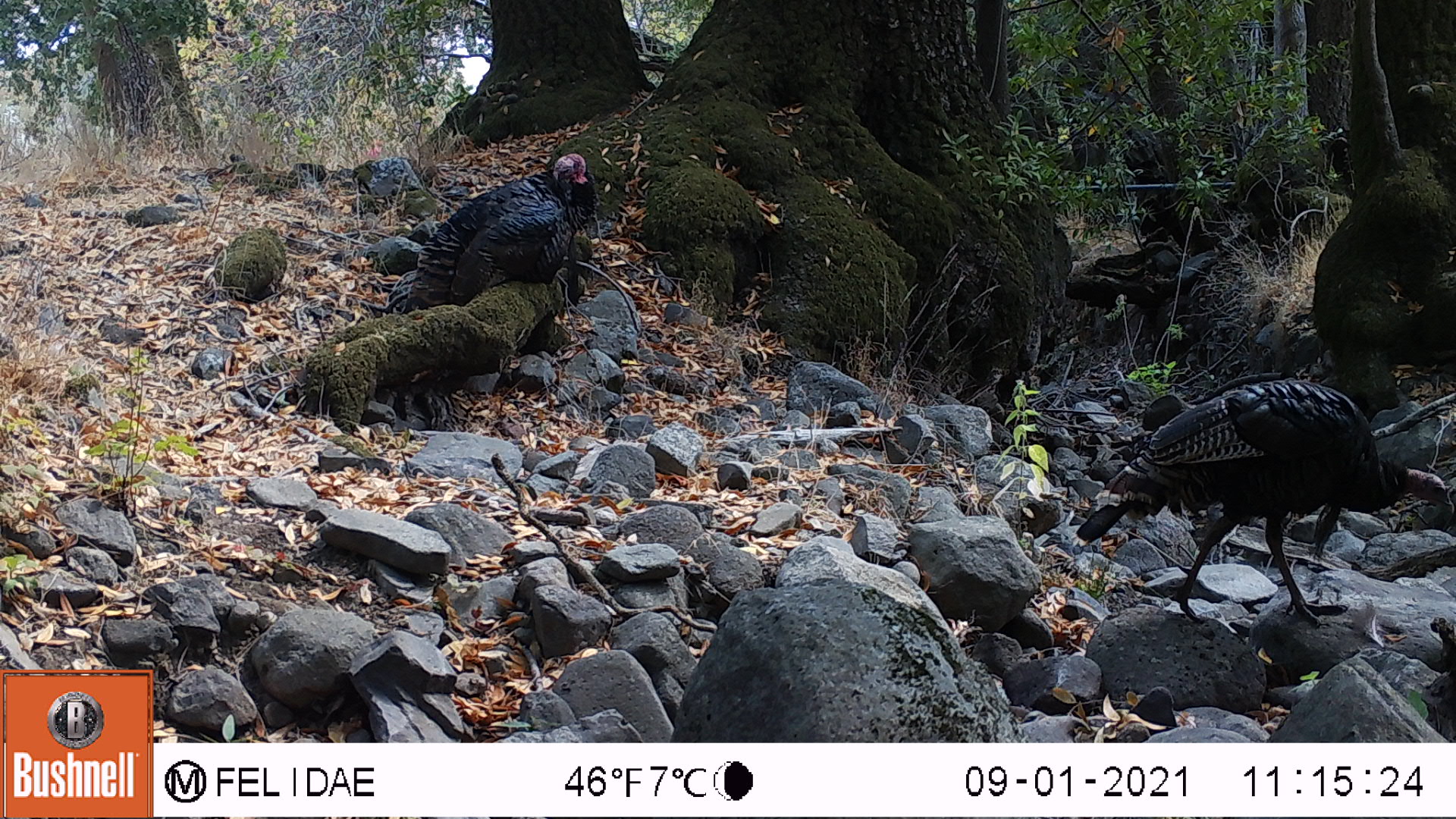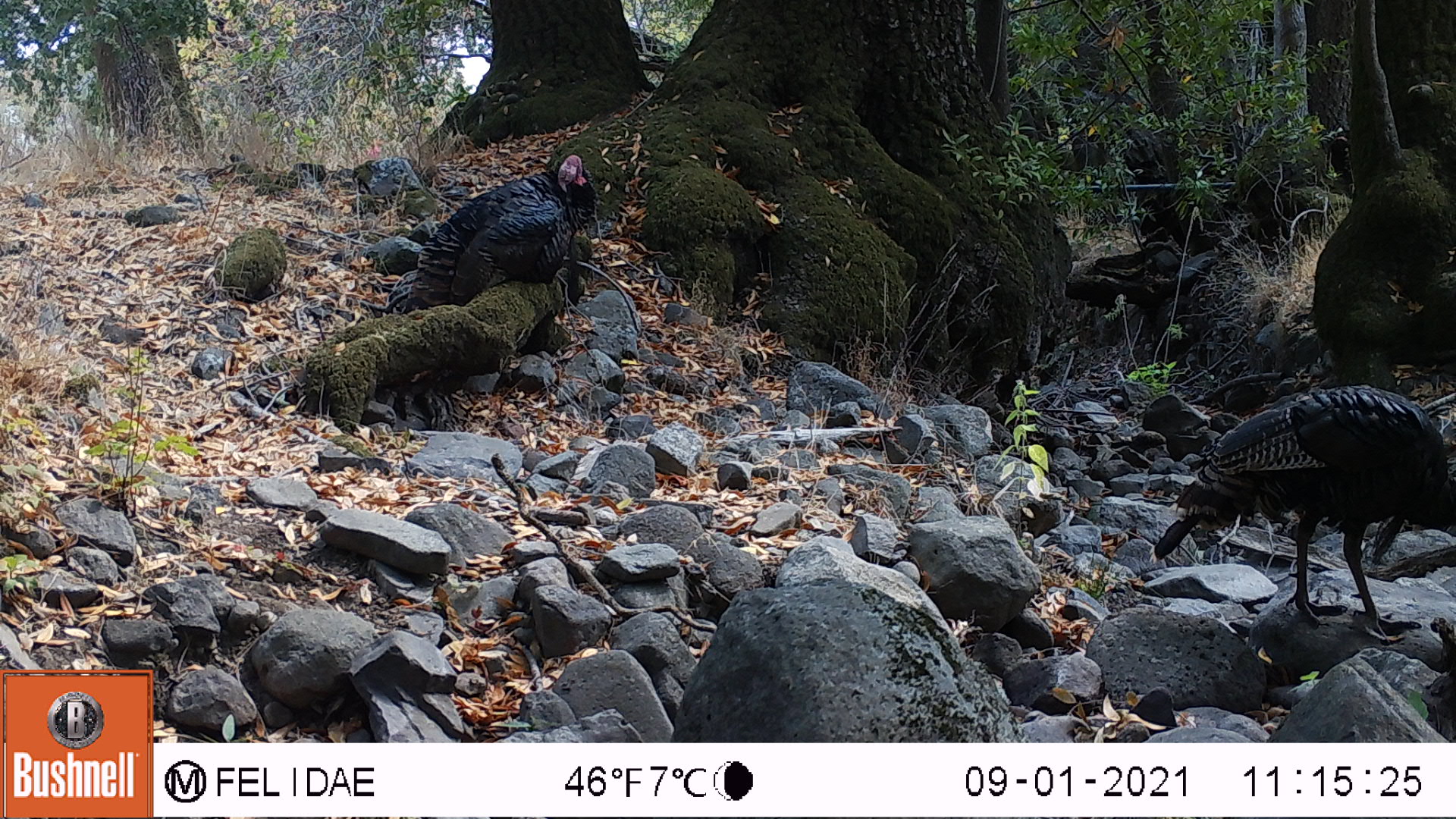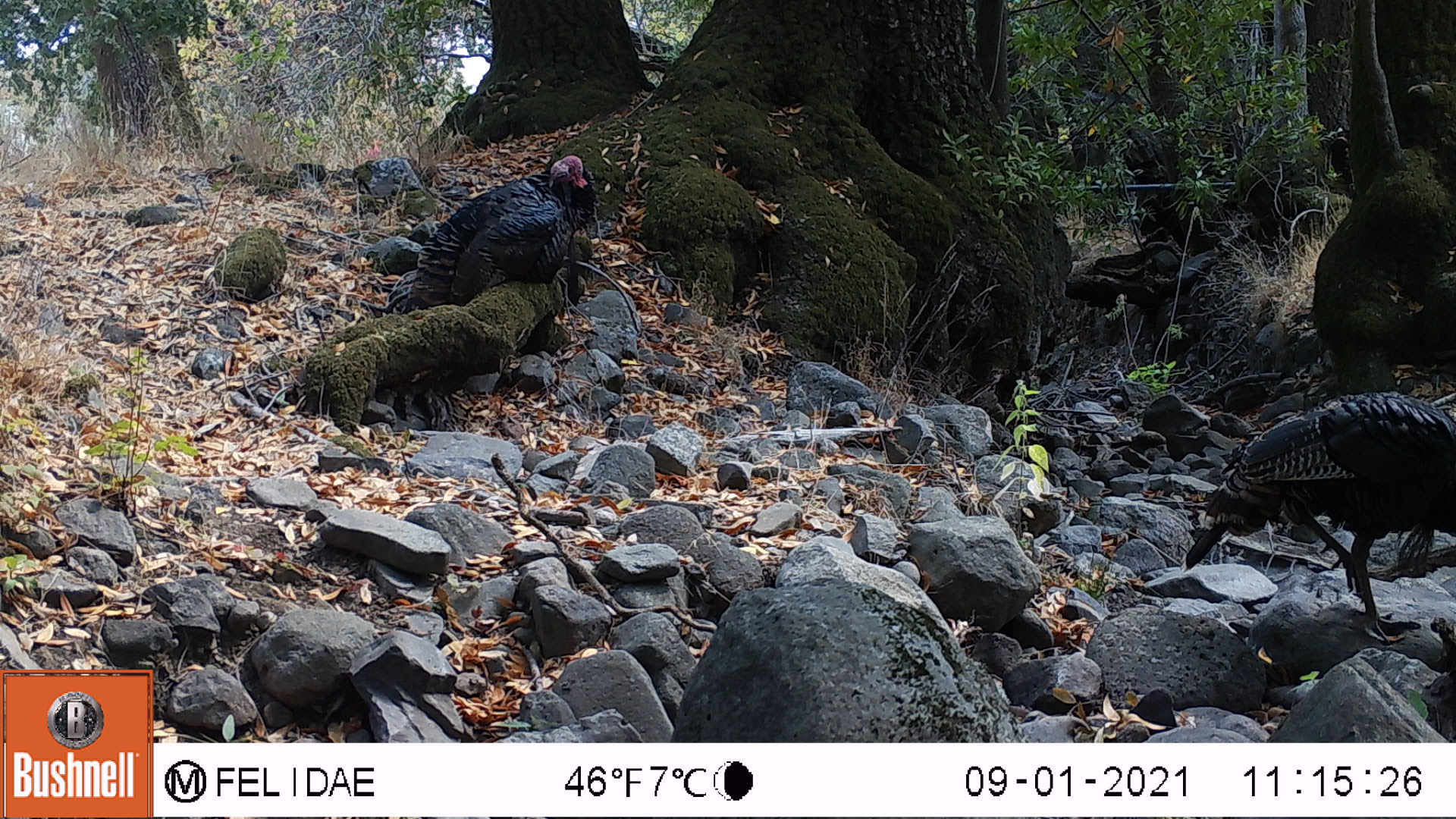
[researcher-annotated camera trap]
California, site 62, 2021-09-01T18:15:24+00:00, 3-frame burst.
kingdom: Animalia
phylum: Chordata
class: Aves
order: Galliformes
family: Phasianidae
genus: Meleagris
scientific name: Meleagris gallopavo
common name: turkey